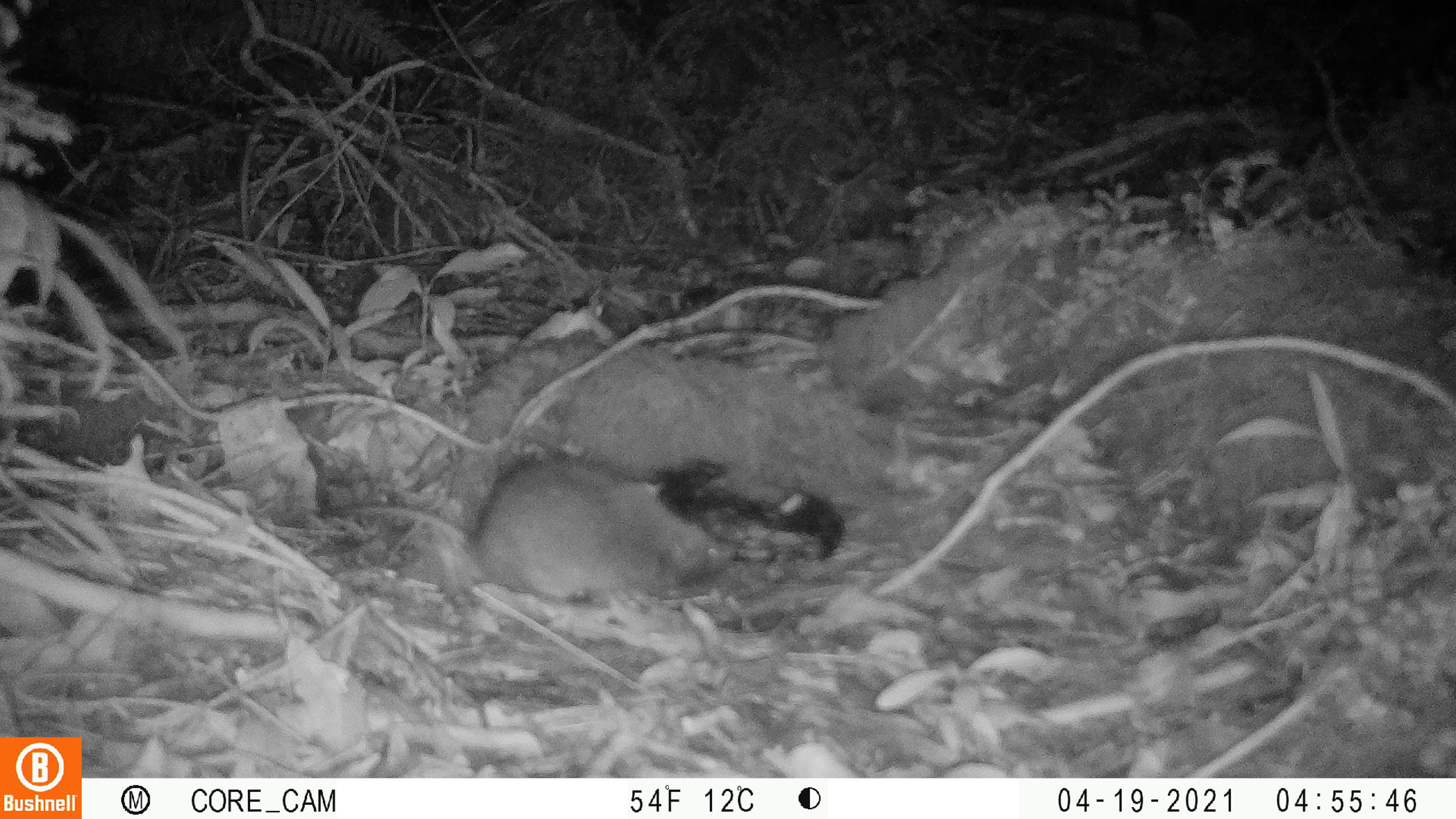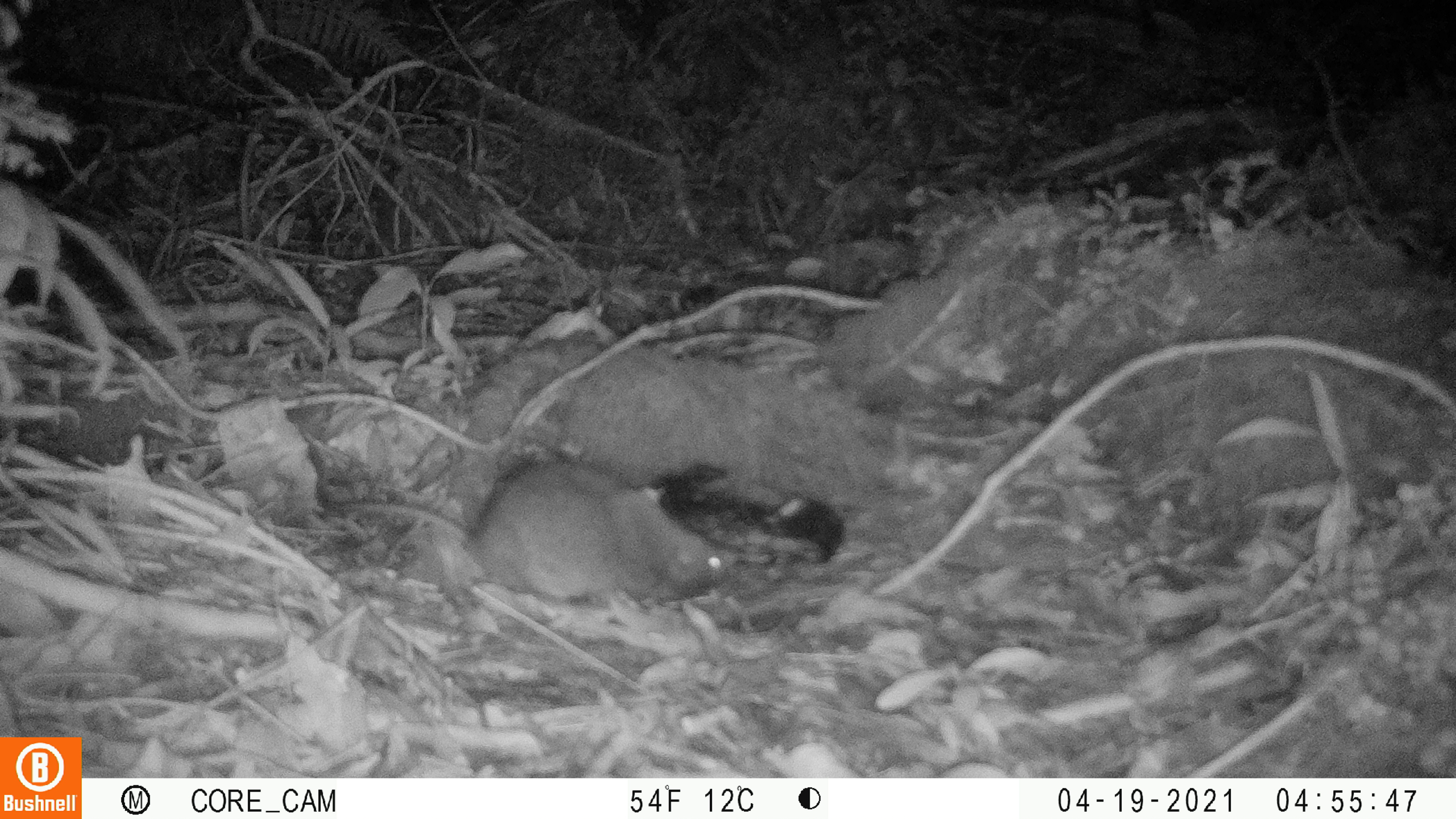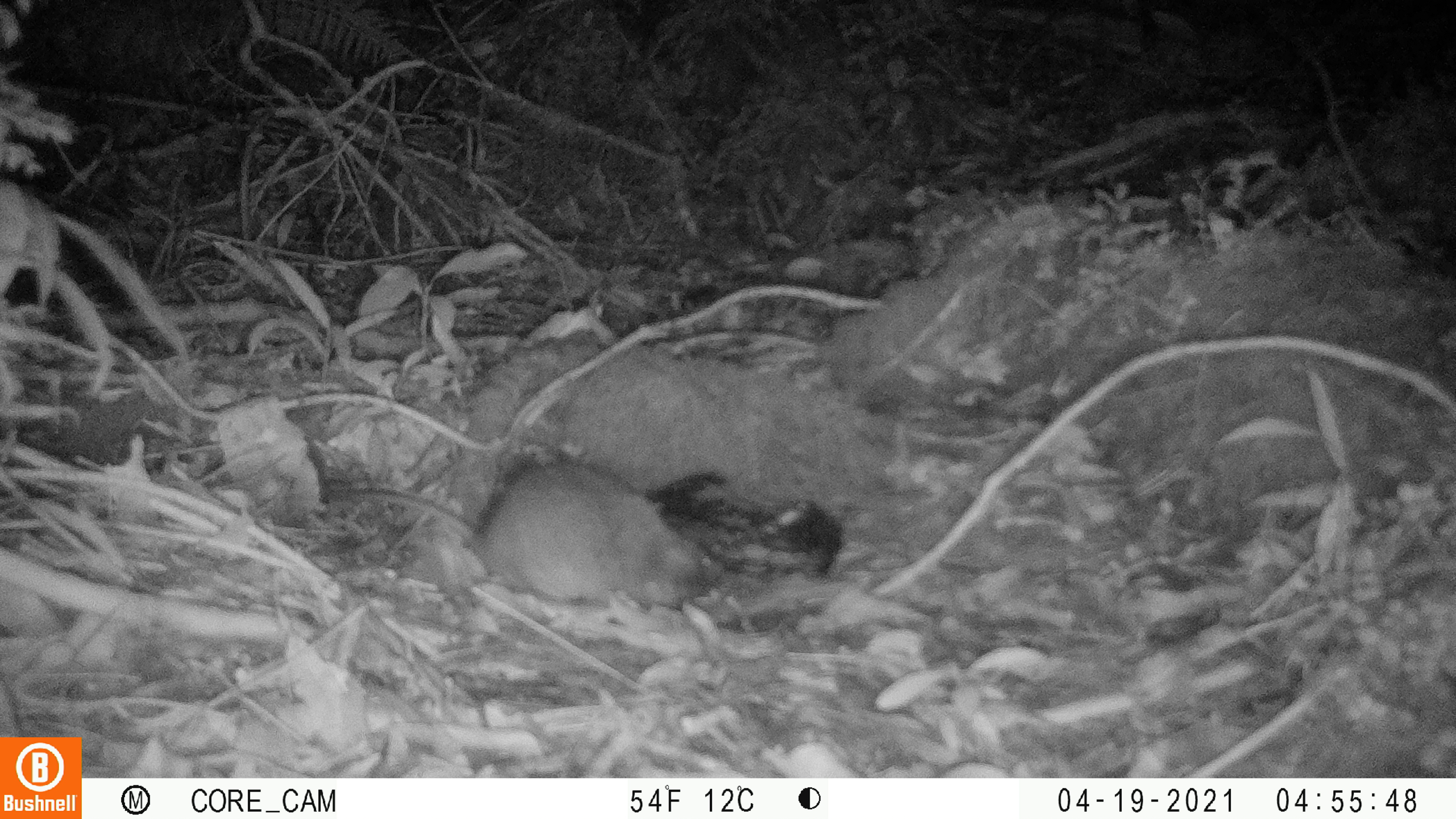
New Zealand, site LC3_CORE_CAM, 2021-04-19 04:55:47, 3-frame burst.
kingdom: Animalia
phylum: Chordata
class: Mammalia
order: Rodentia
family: Muridae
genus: Rattus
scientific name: Rattus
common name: rat